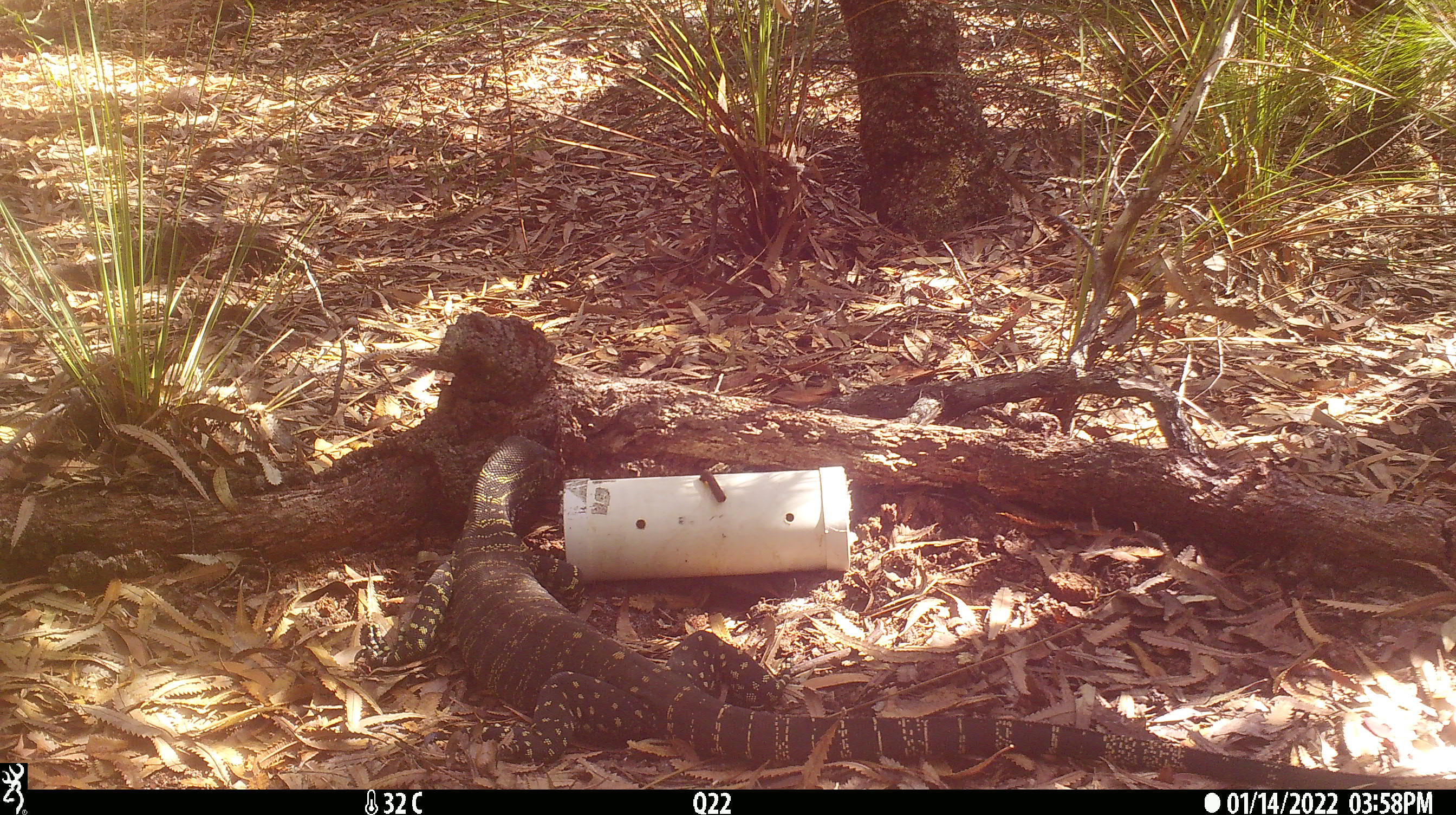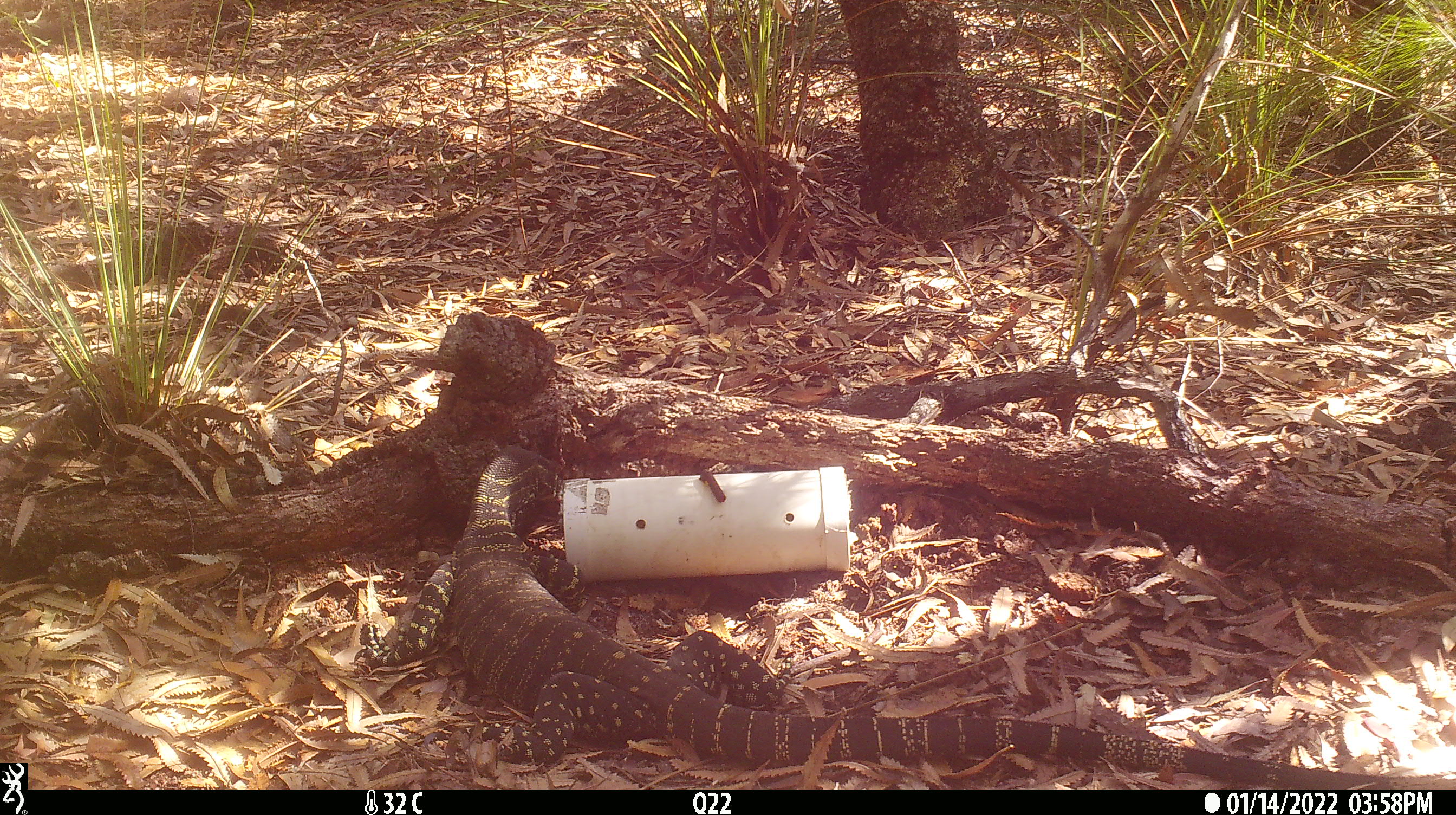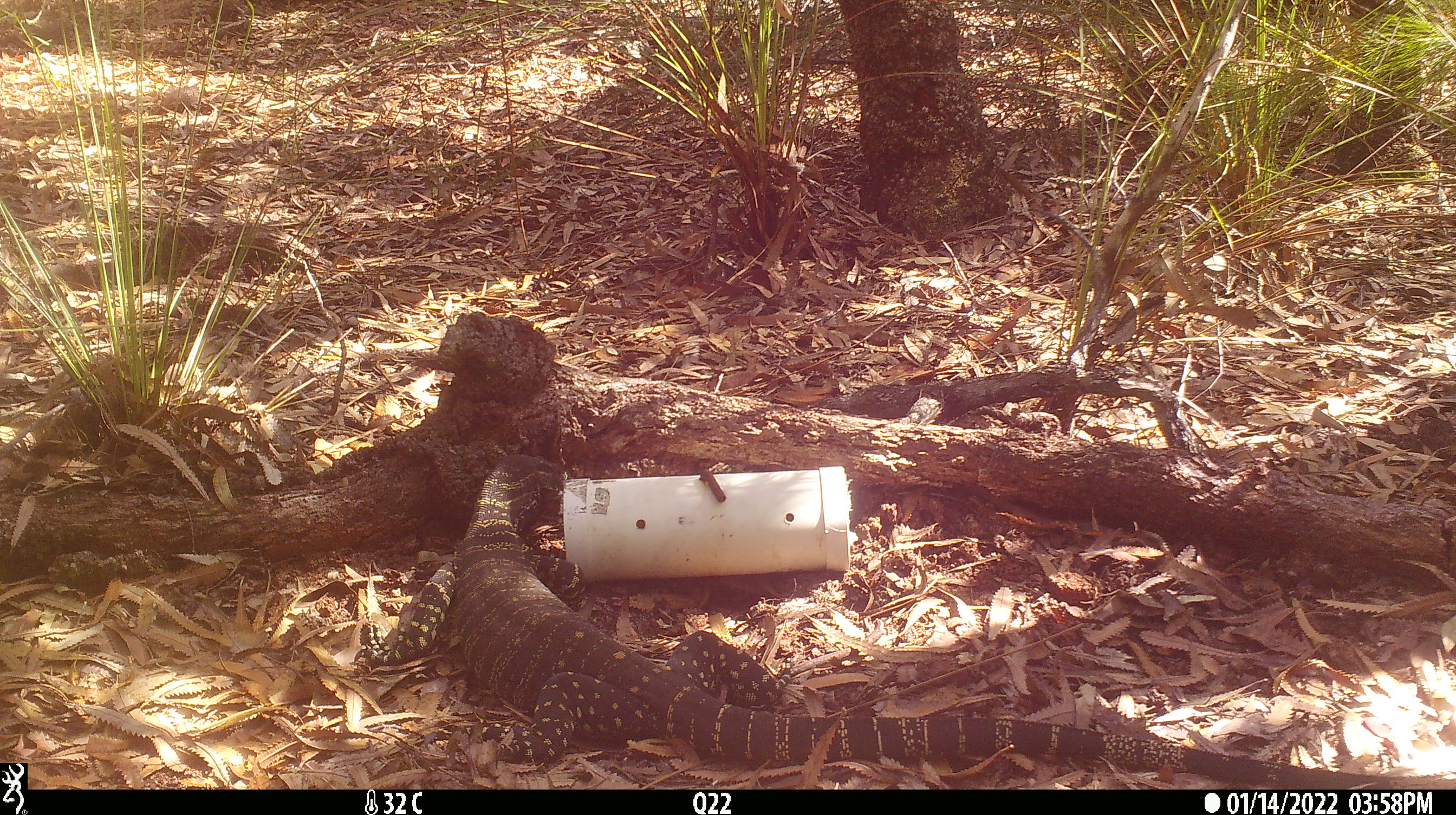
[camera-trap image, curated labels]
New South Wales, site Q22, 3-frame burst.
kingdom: Animalia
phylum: Chordata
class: Reptilia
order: Squamata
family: Varanidae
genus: Varanus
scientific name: Varanus varius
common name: lace monitor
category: goanna